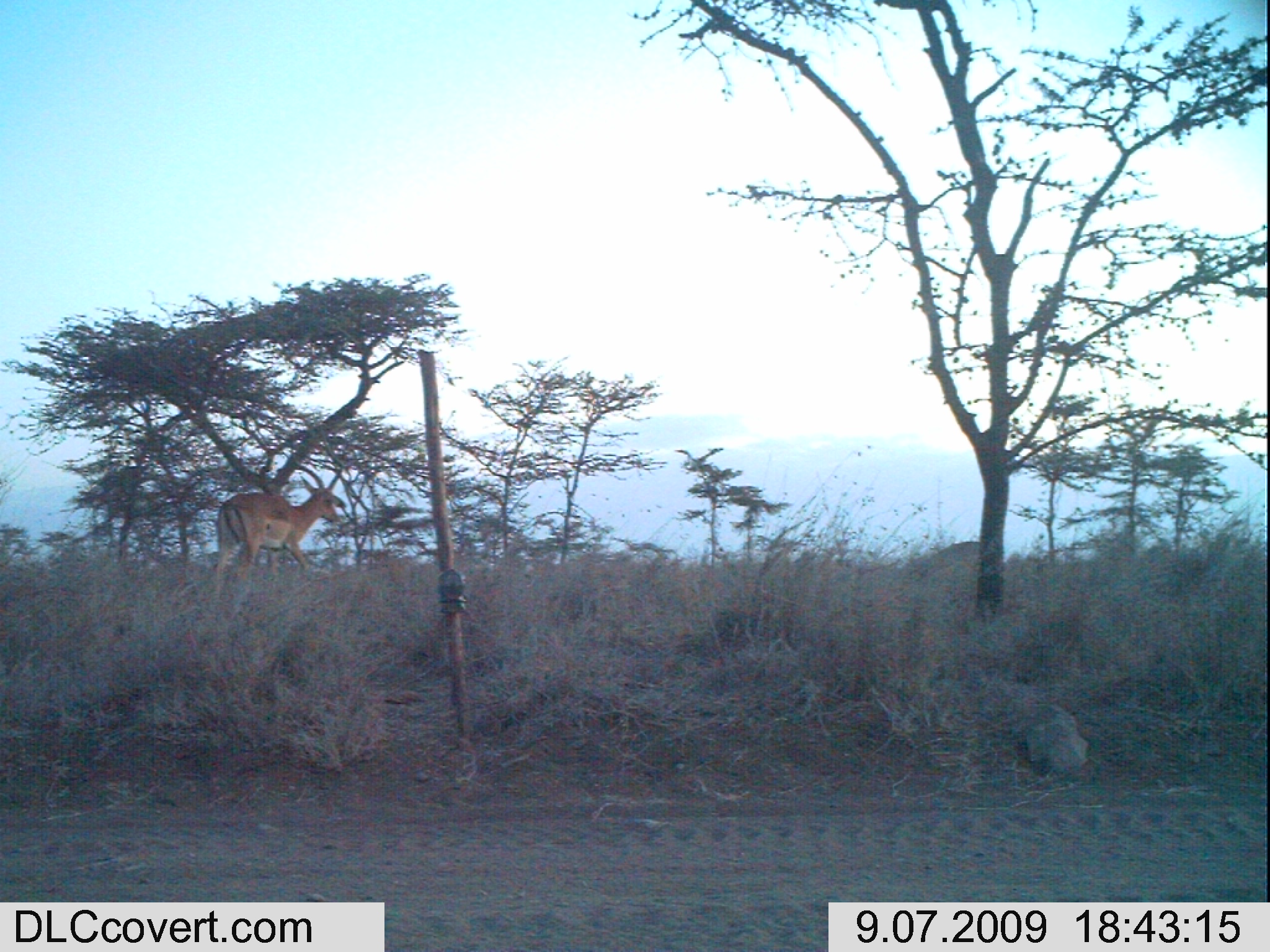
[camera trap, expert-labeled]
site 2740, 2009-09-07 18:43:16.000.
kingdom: Animalia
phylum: Chordata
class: Mammalia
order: Artiodactyla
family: Bovidae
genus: Aepyceros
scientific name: Aepyceros melampus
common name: impala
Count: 2.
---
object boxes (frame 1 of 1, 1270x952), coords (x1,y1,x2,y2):
aepyceros melampus: (211,421,345,575)